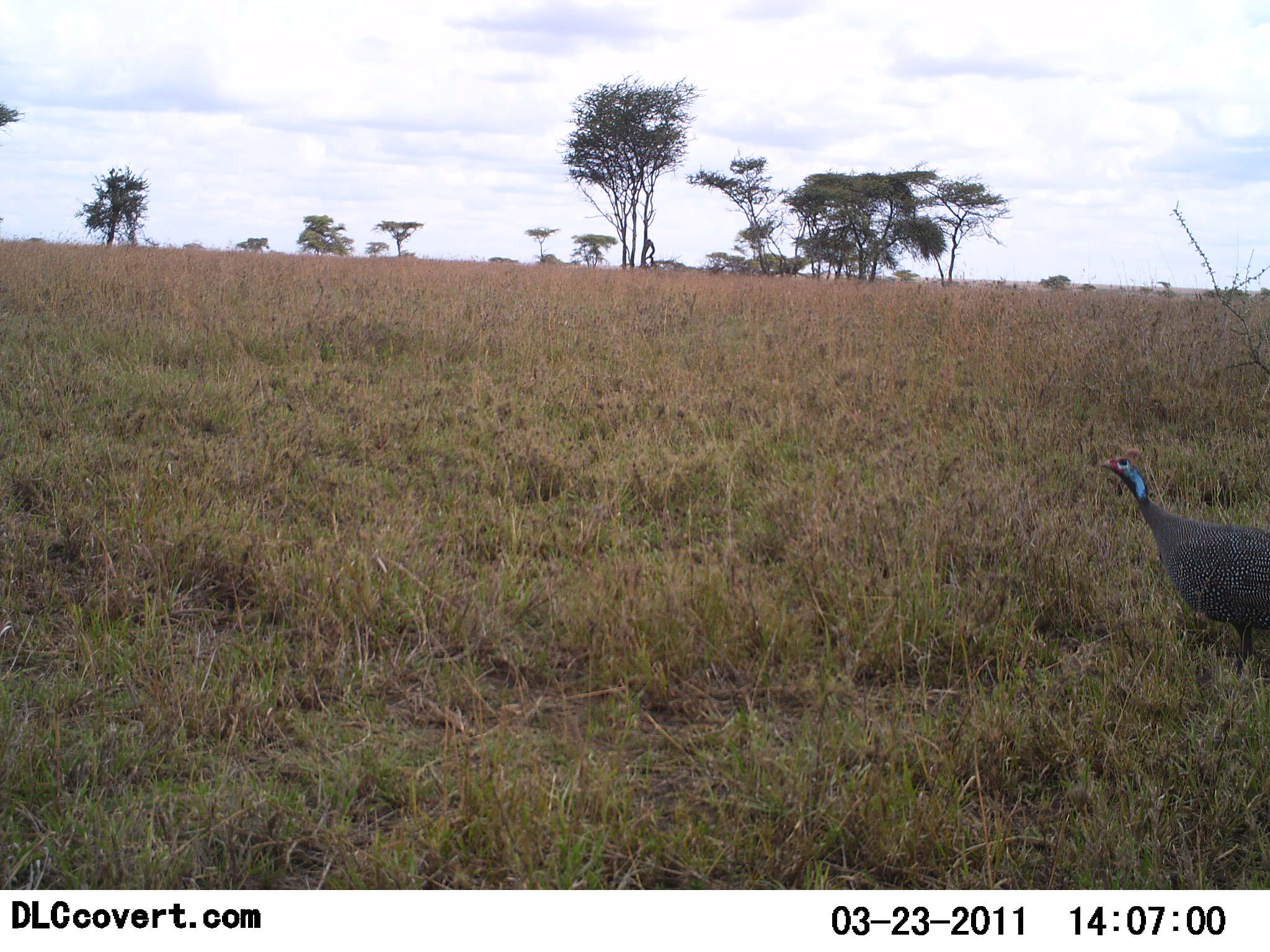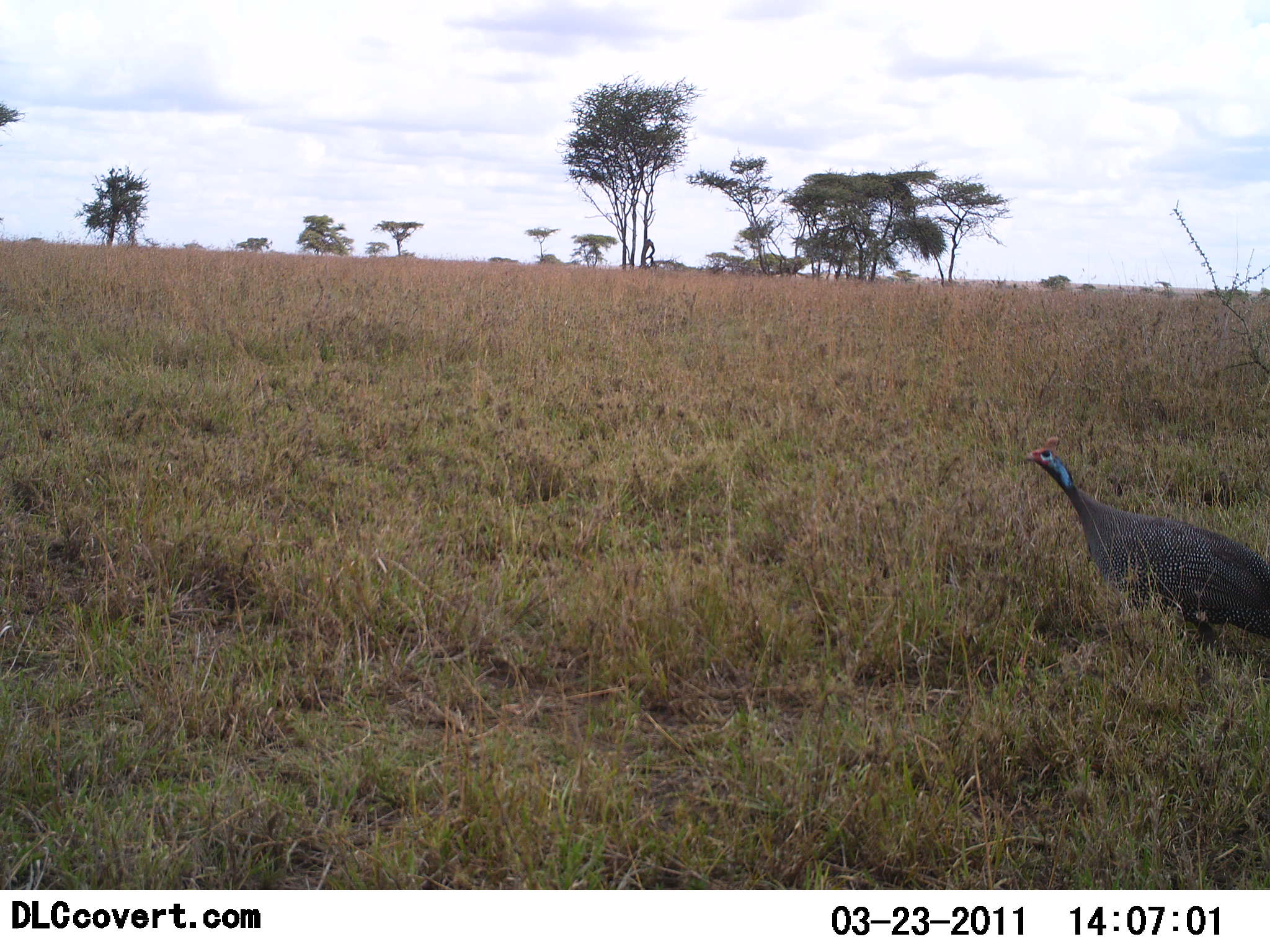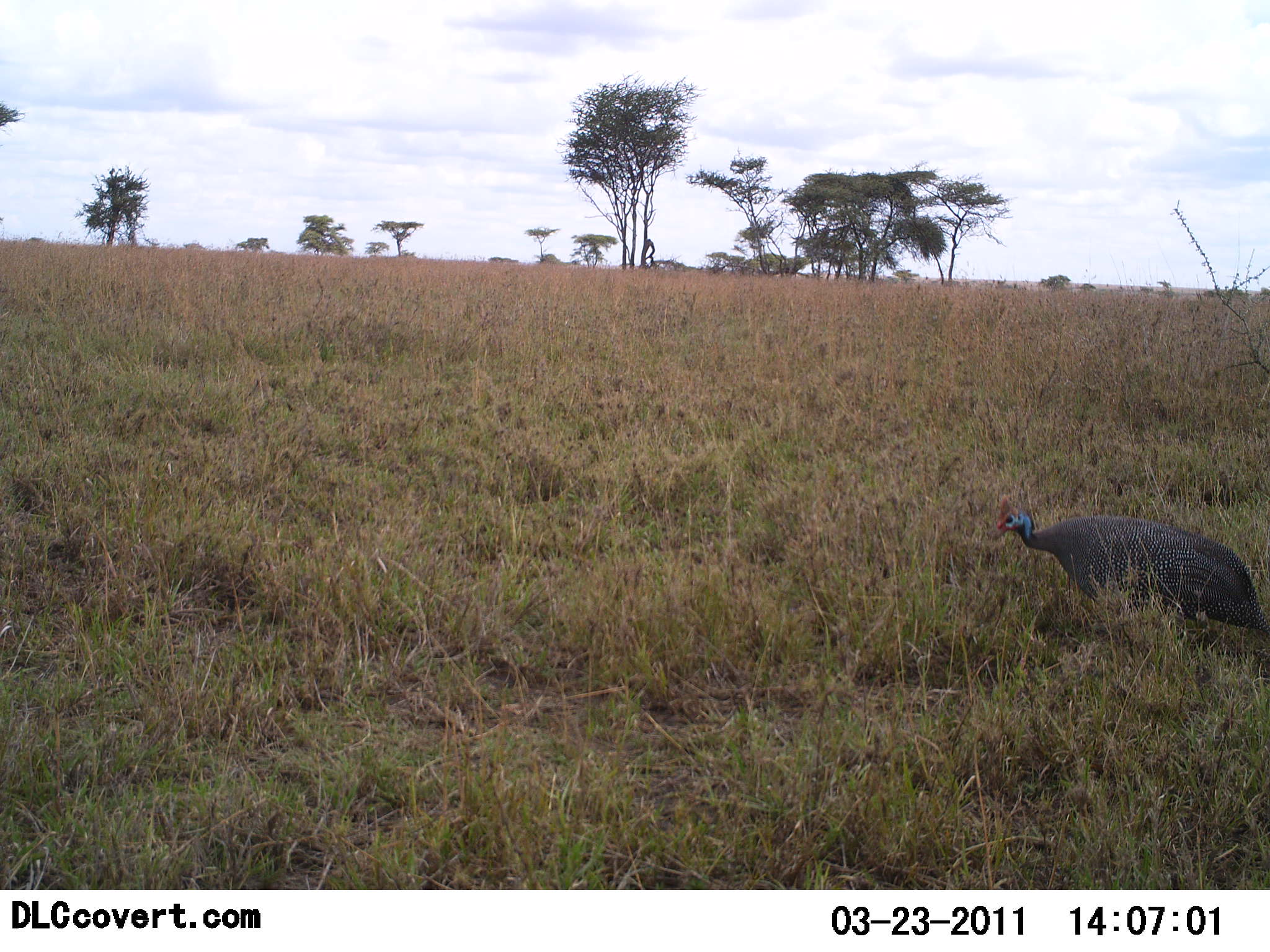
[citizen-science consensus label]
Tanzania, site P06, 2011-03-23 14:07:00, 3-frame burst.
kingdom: Animalia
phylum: Chordata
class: Aves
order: Galliformes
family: Numididae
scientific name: Numididae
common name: guinea fowl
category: guineafowl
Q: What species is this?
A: Guineafowl (guinea fowl) (Numididae).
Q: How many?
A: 1.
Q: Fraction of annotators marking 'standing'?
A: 27%.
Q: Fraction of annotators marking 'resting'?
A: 0%.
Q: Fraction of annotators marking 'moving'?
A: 64%.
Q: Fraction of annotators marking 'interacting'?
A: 0%.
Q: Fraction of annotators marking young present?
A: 0%.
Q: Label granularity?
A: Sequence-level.